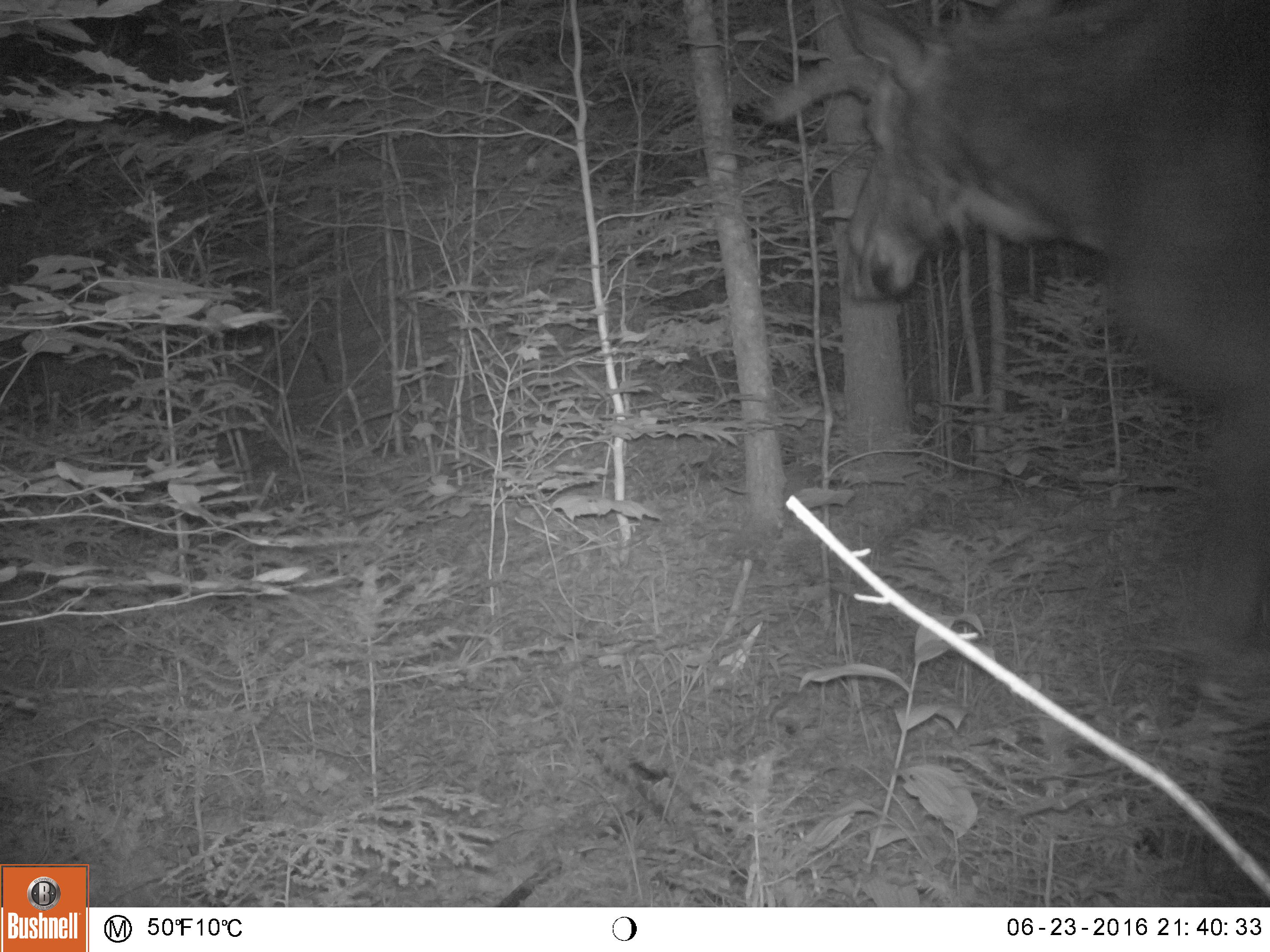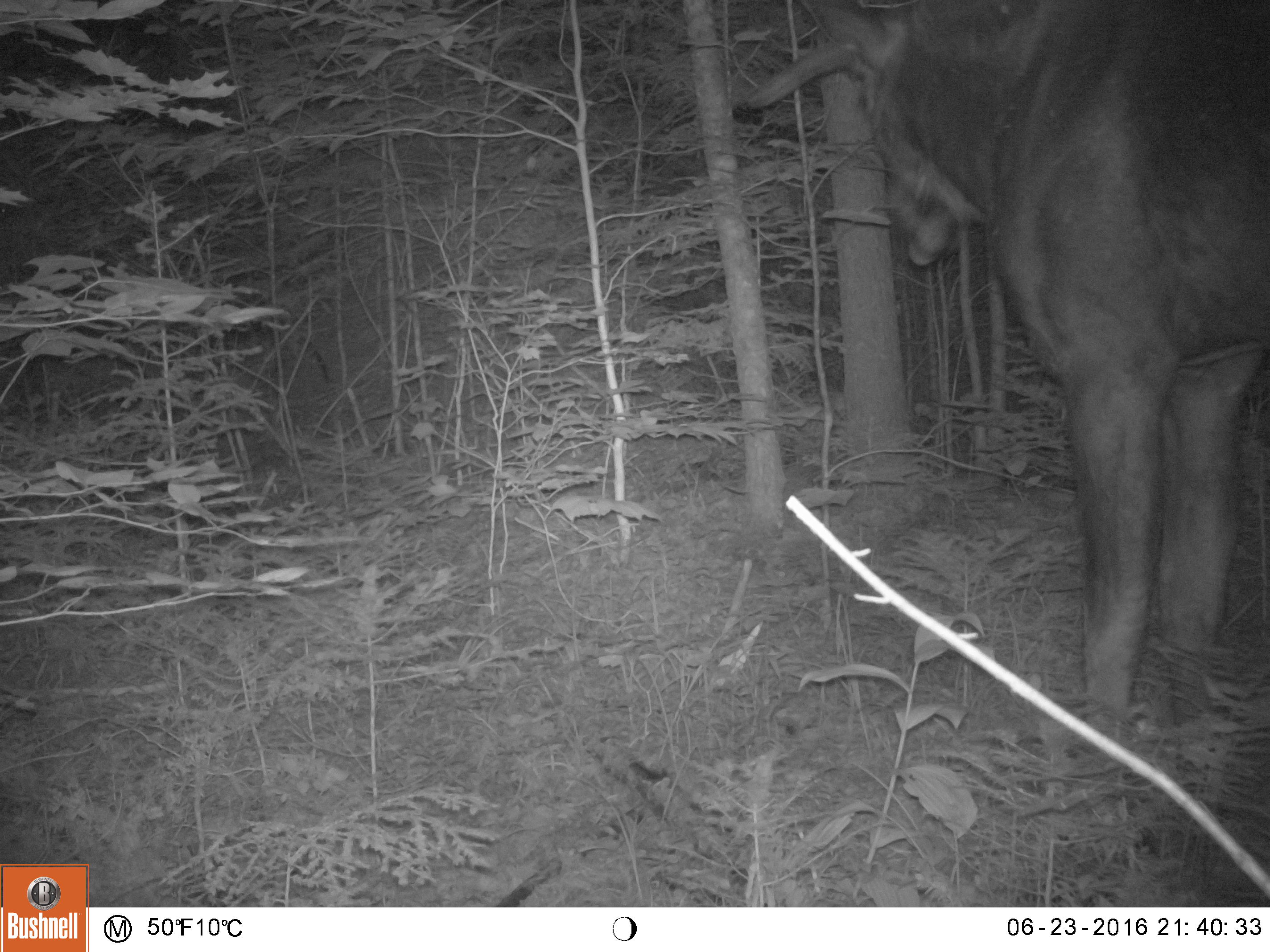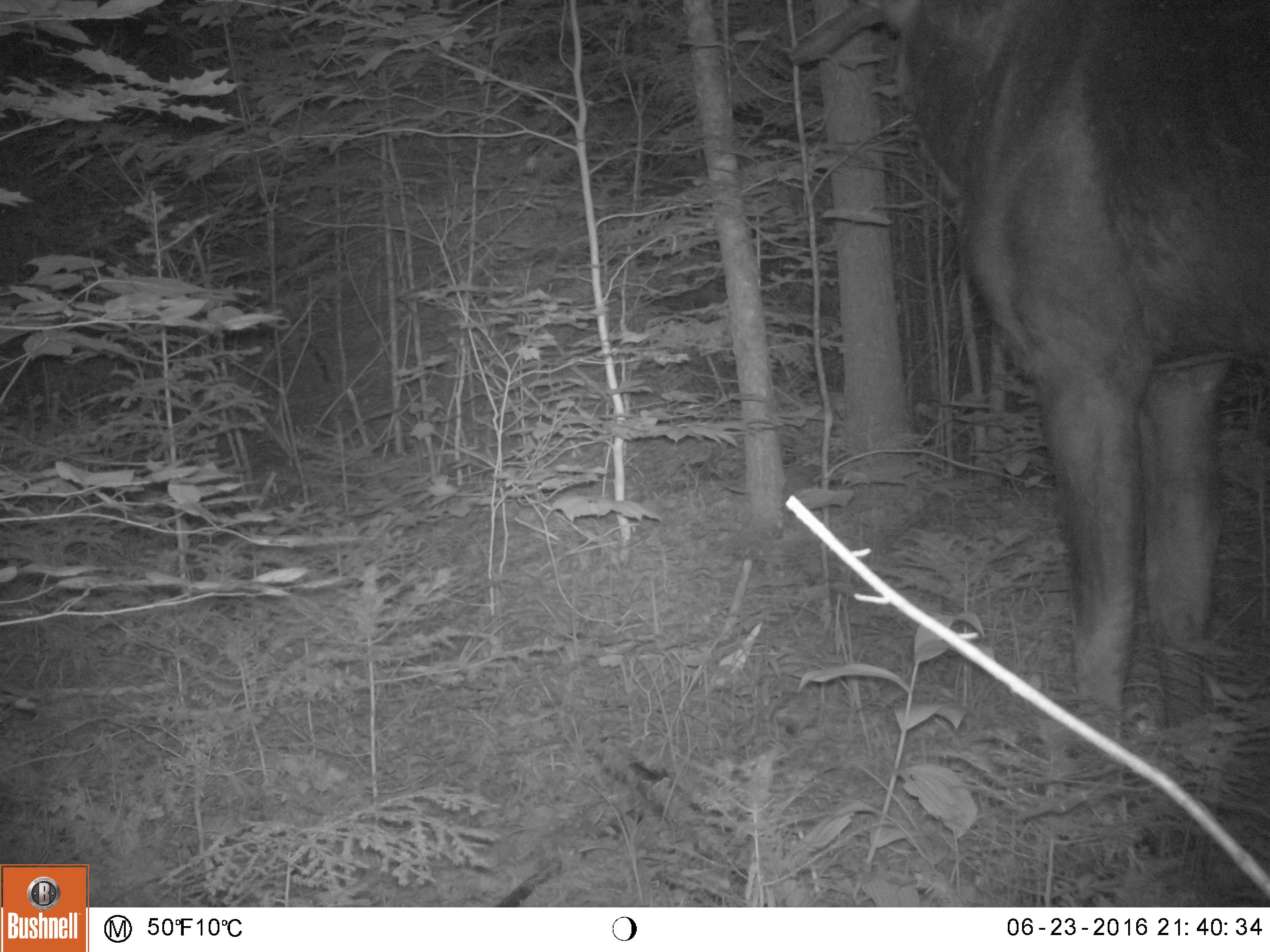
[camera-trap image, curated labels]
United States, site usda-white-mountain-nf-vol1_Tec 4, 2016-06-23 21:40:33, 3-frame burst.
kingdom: Animalia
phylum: Chordata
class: Mammalia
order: Artiodactyla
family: Cervidae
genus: Alces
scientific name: Alces alces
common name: moose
Moose (Alces alces).